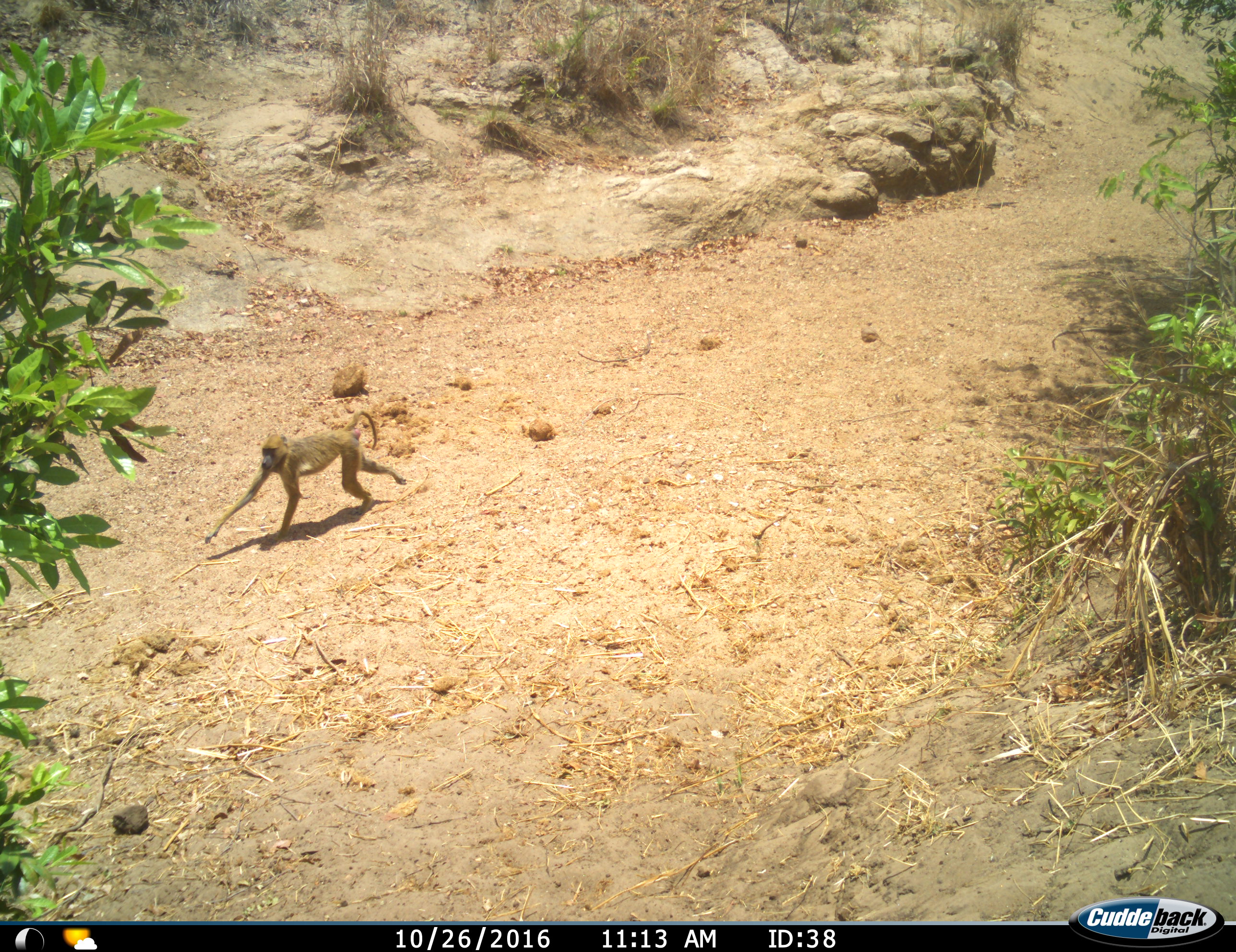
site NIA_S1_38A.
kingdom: Animalia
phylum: Chordata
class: Mammalia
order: Primates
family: Cercopithecidae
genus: Papio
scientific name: Papio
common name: baboon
Baboon (Papio), count 1. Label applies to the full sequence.